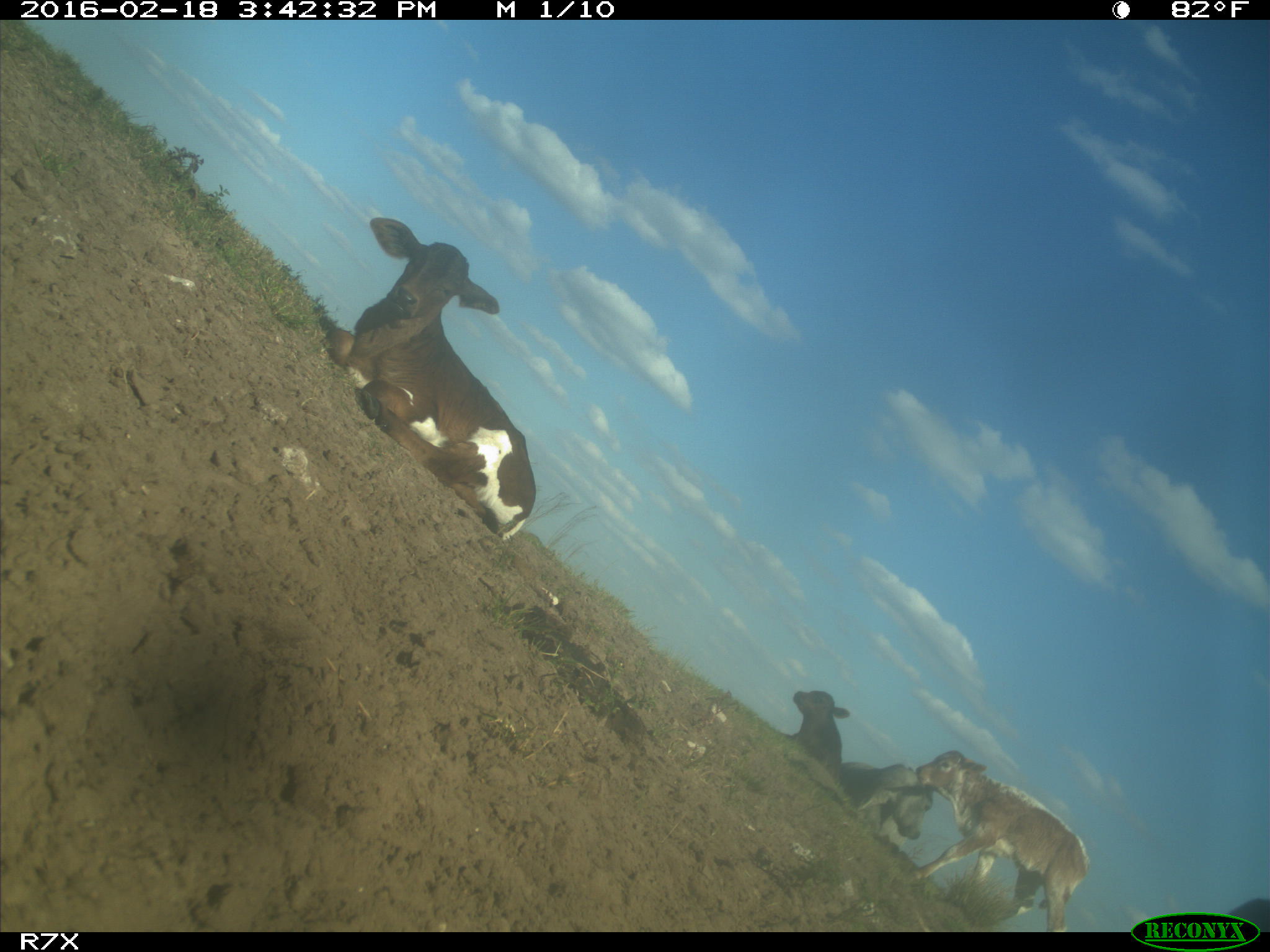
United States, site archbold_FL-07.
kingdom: Animalia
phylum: Chordata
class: Mammalia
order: Artiodactyla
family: Bovidae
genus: Bos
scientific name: Bos taurus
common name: domestic cow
Bos taurus (domestic cow).